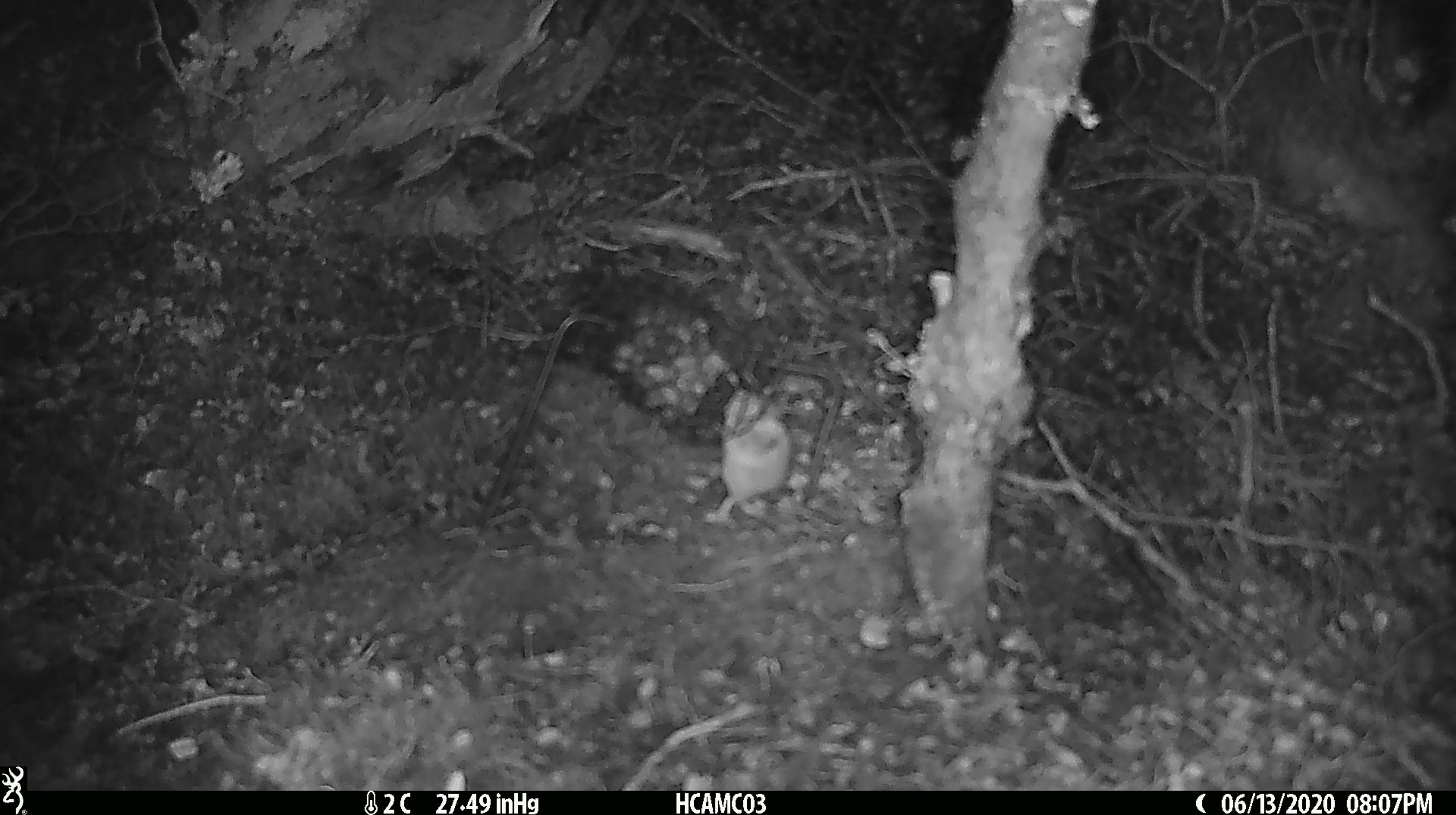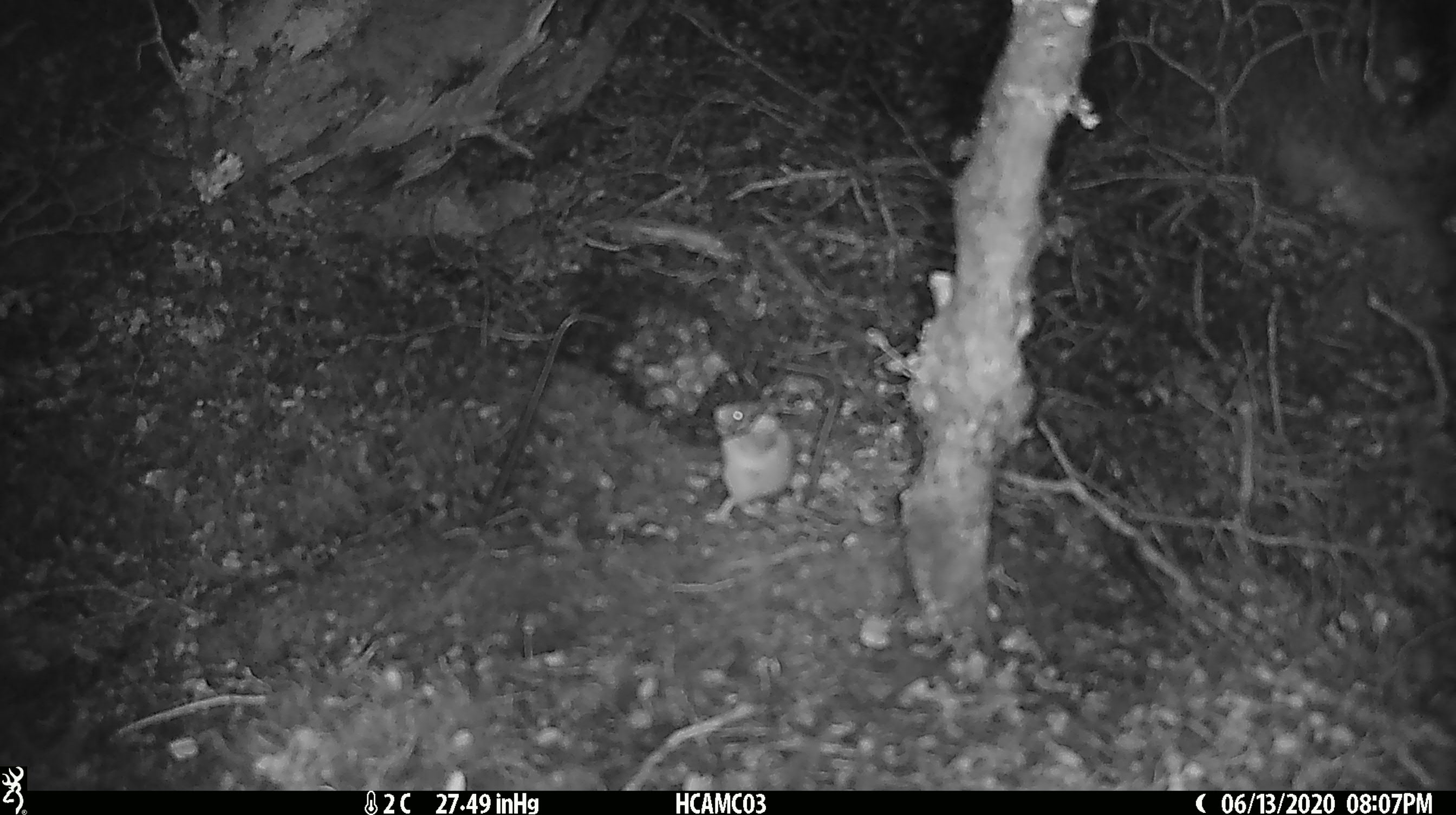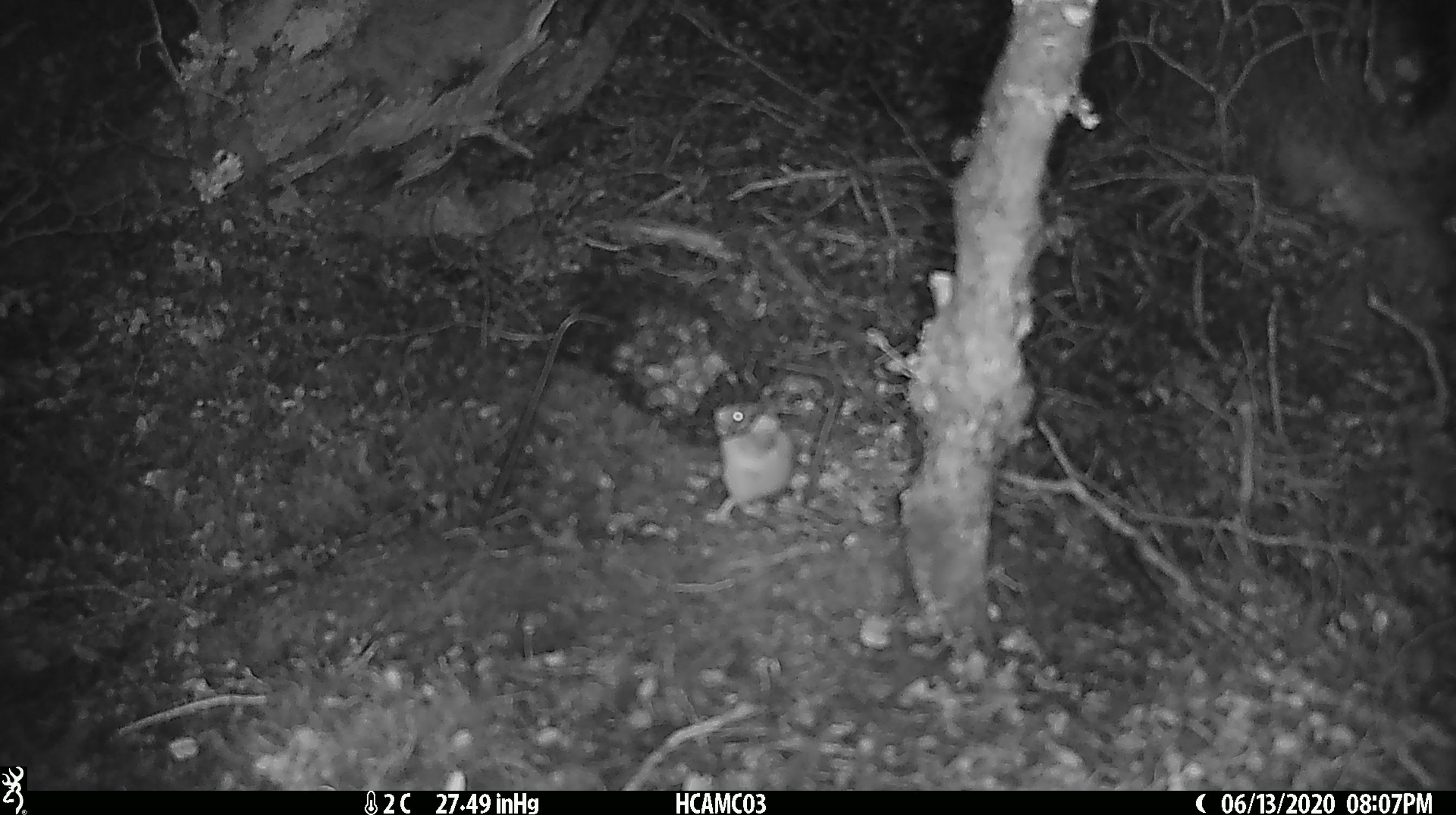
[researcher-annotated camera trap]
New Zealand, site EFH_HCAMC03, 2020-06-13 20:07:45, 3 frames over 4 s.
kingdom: Animalia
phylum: Chordata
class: Mammalia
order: Rodentia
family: Muridae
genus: Mus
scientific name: Mus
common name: mouse